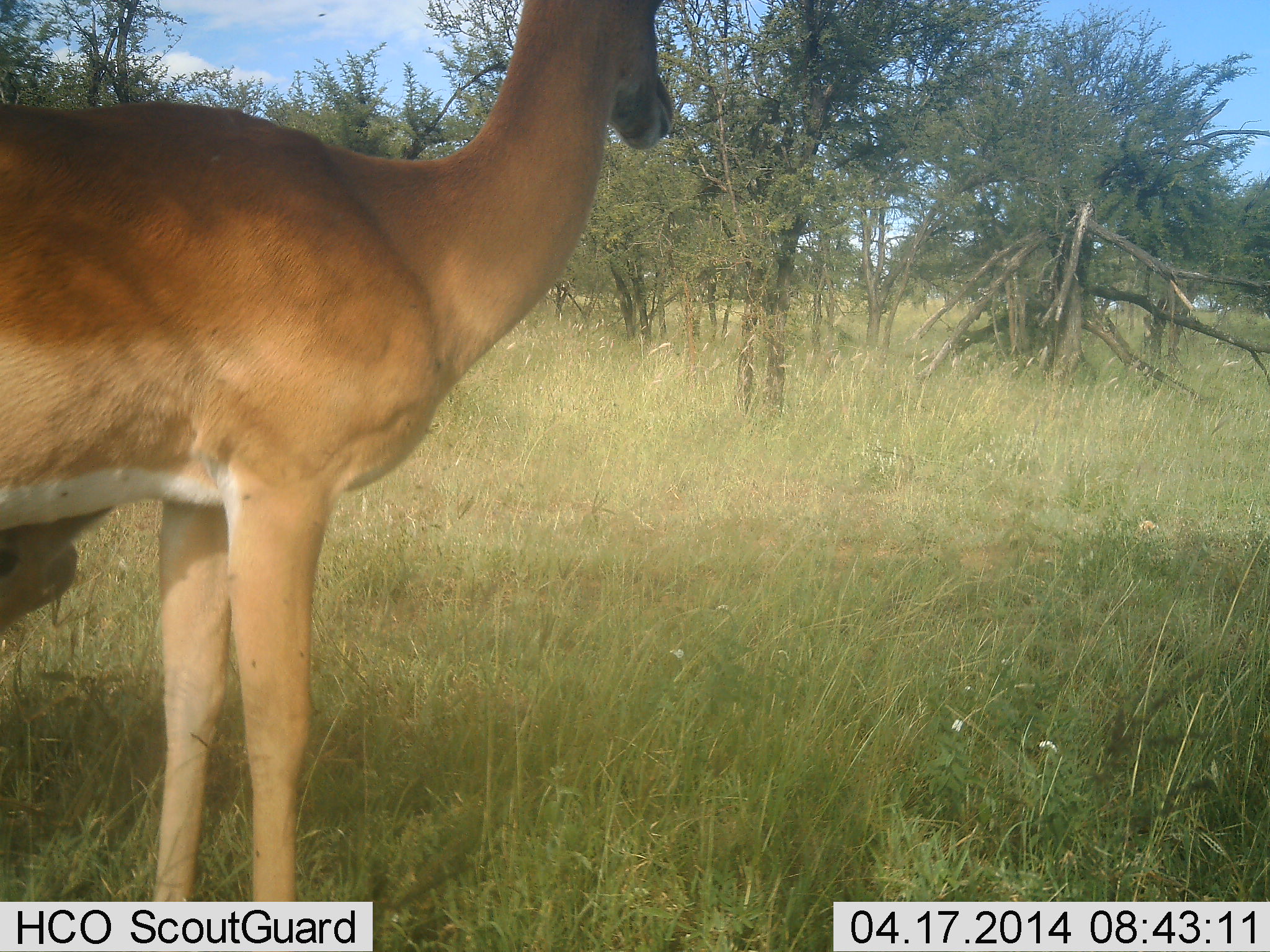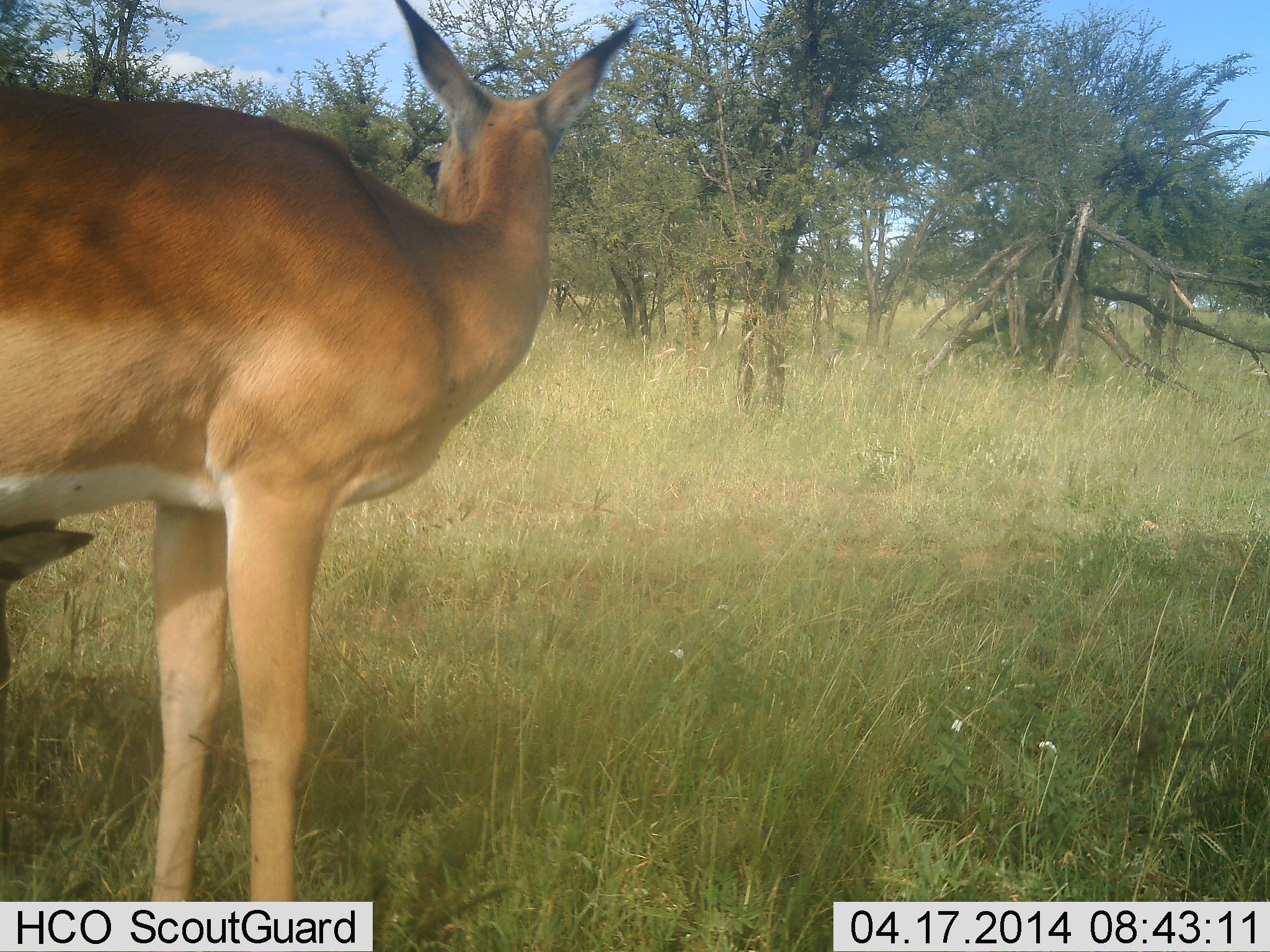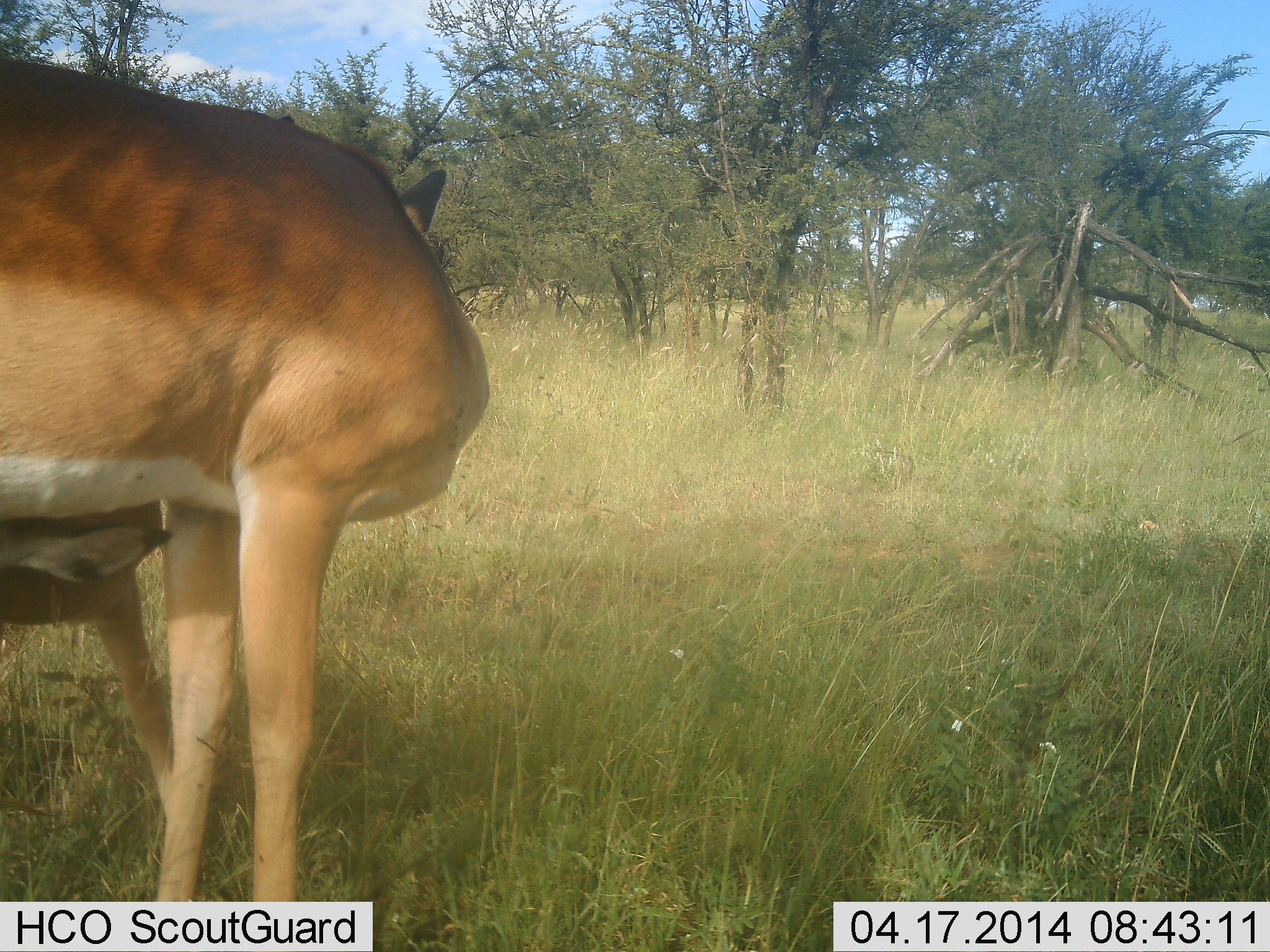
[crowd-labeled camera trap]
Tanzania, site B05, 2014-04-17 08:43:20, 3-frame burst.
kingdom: Animalia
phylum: Chordata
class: Mammalia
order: Artiodactyla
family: Bovidae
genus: Aepyceros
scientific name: Aepyceros melampus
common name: impala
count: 2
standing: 90%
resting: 0%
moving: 0%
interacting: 30%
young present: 80%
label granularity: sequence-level